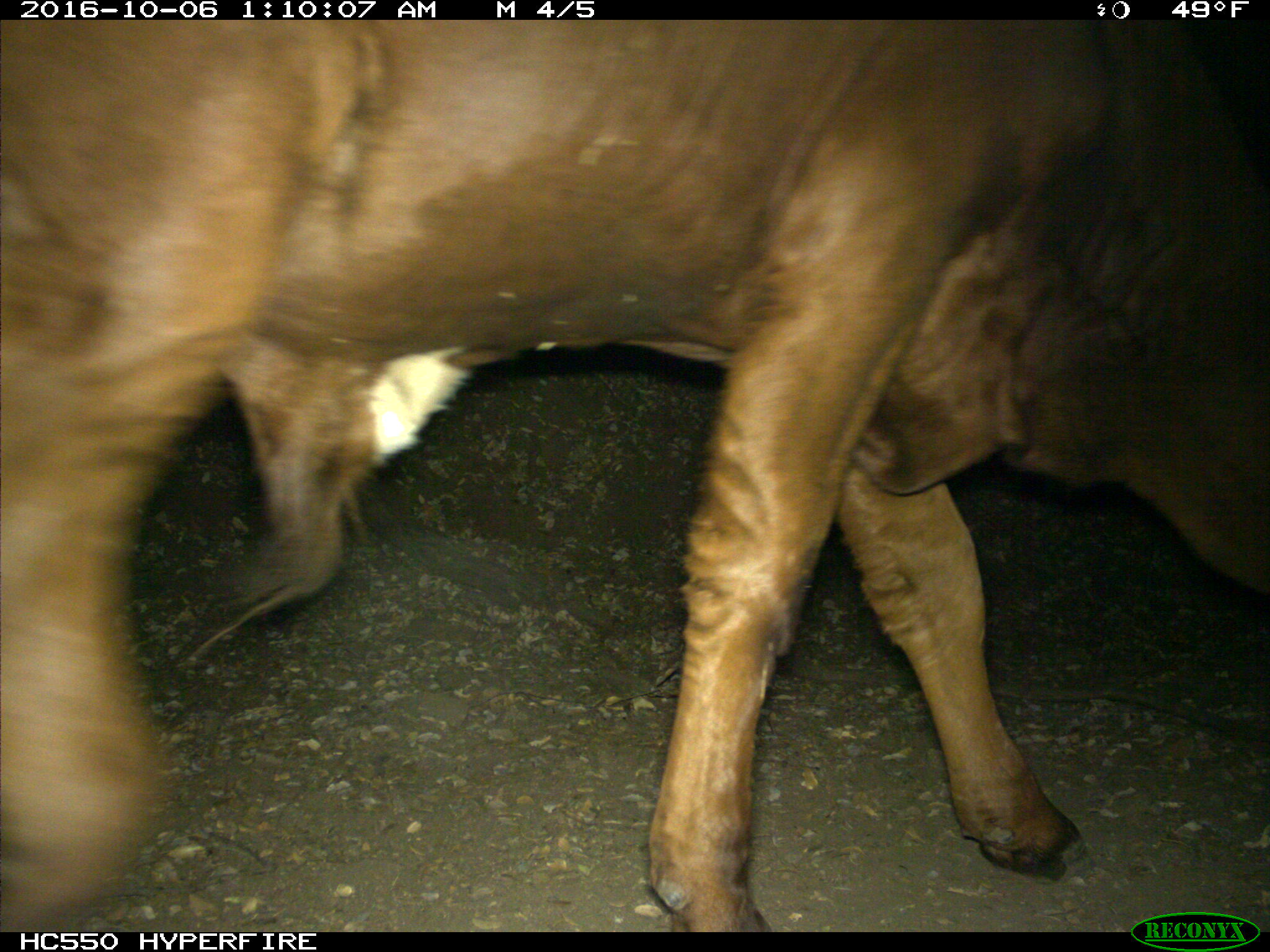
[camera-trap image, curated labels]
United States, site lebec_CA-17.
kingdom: Animalia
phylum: Chordata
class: Mammalia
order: Artiodactyla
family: Bovidae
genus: Bos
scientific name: Bos taurus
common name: domestic cow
Bos taurus (domestic cow).